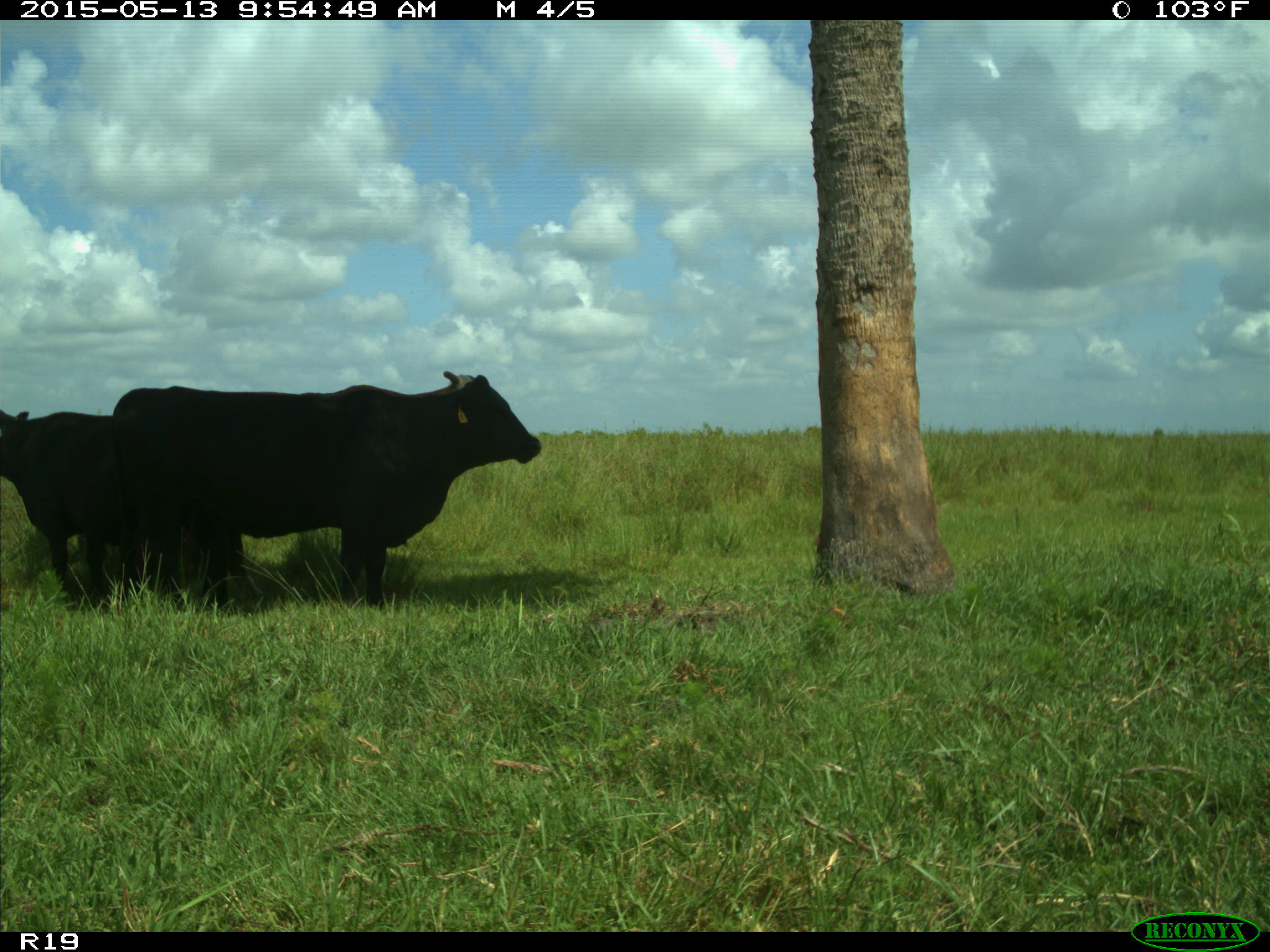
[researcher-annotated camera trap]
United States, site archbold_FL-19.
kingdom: Animalia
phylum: Chordata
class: Mammalia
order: Artiodactyla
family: Bovidae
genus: Bos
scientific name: Bos taurus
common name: domestic cow